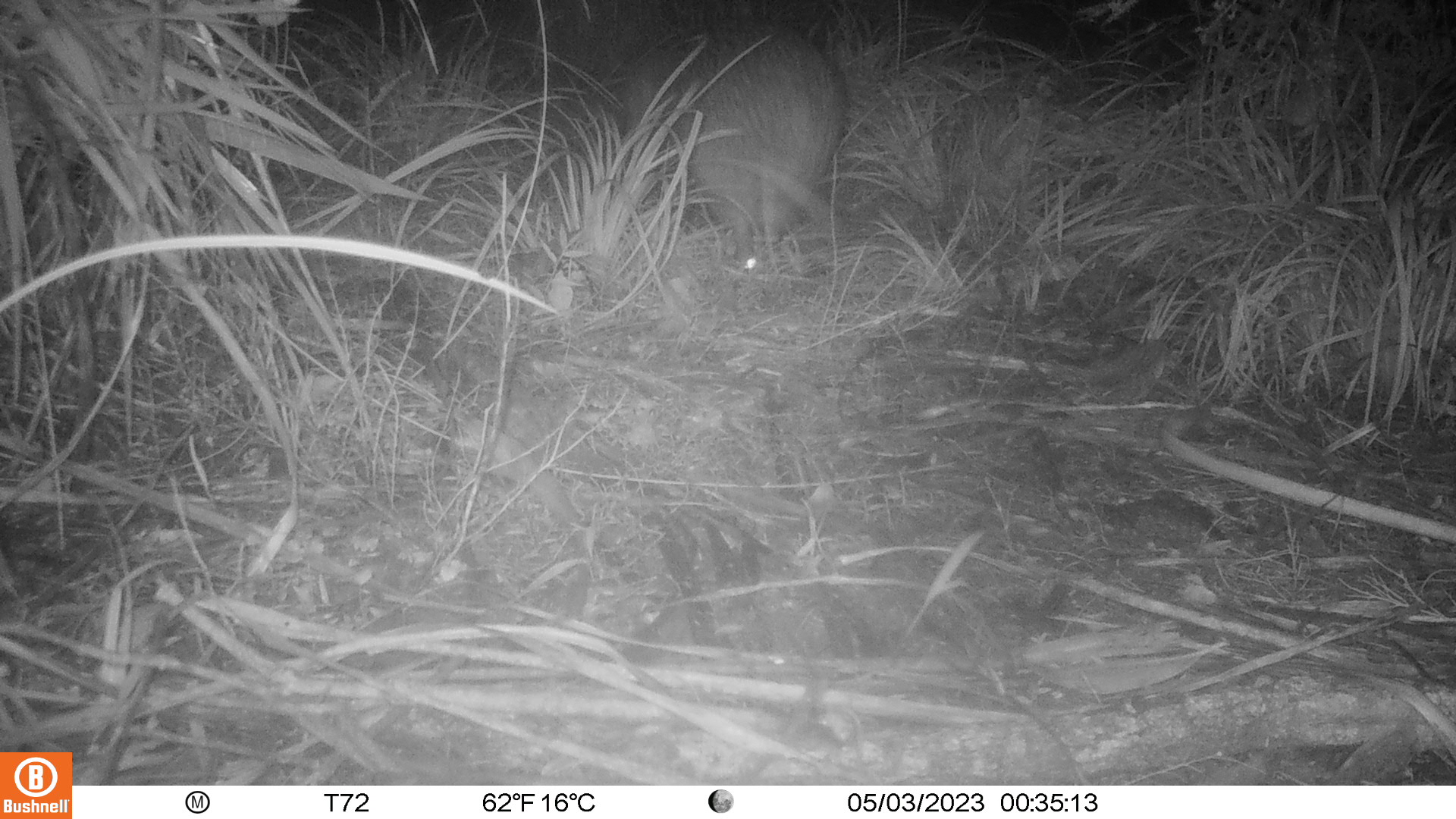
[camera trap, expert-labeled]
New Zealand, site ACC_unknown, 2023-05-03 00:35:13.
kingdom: Animalia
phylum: Chordata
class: Aves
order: Apterygiformes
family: Apterygidae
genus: Apteryx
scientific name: Apteryx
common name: kiwi